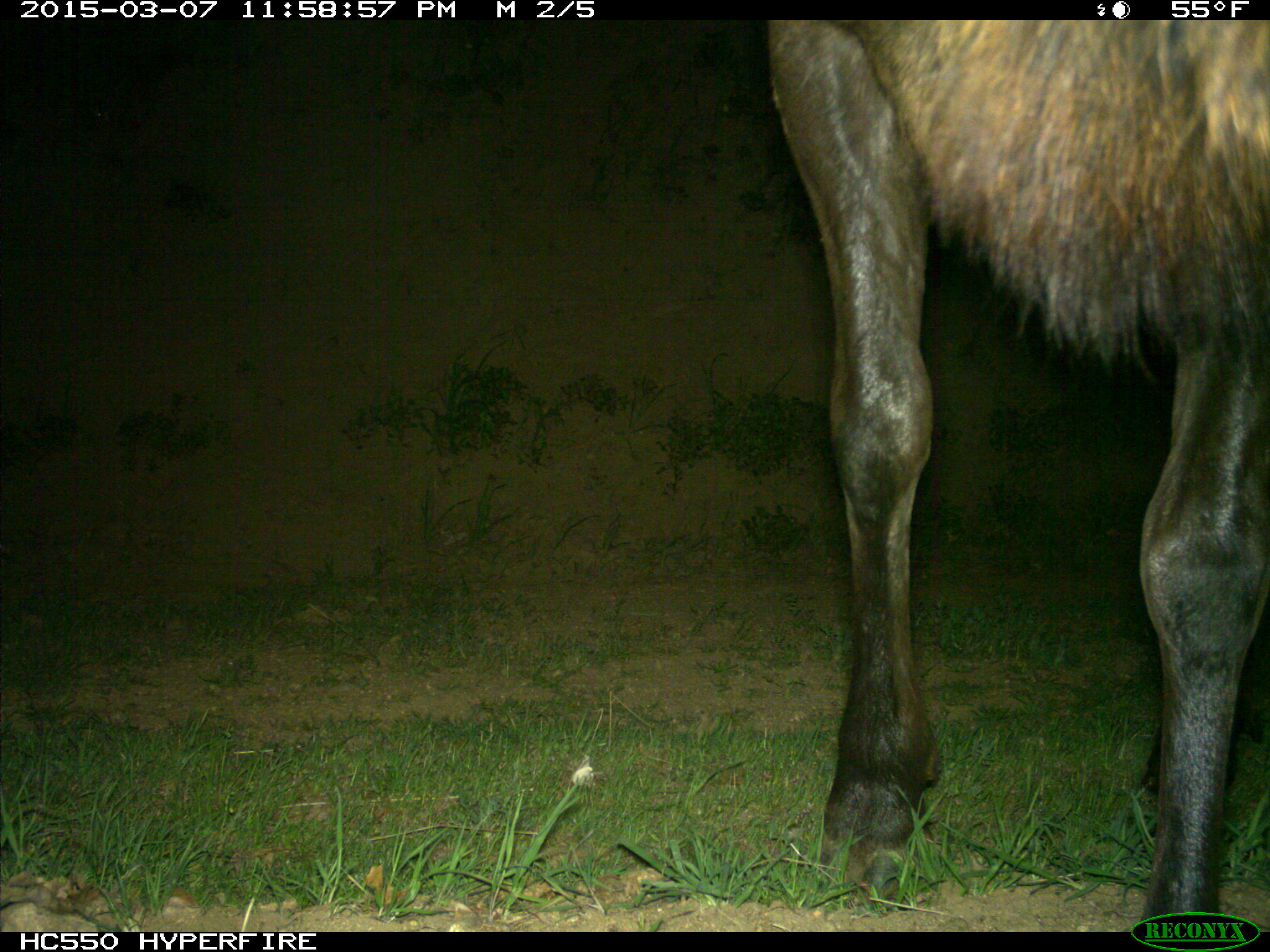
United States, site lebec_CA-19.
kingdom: Animalia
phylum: Chordata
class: Mammalia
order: Artiodactyla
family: Cervidae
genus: Cervus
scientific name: Cervus canadensis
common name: elk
Cervus canadensis (elk).